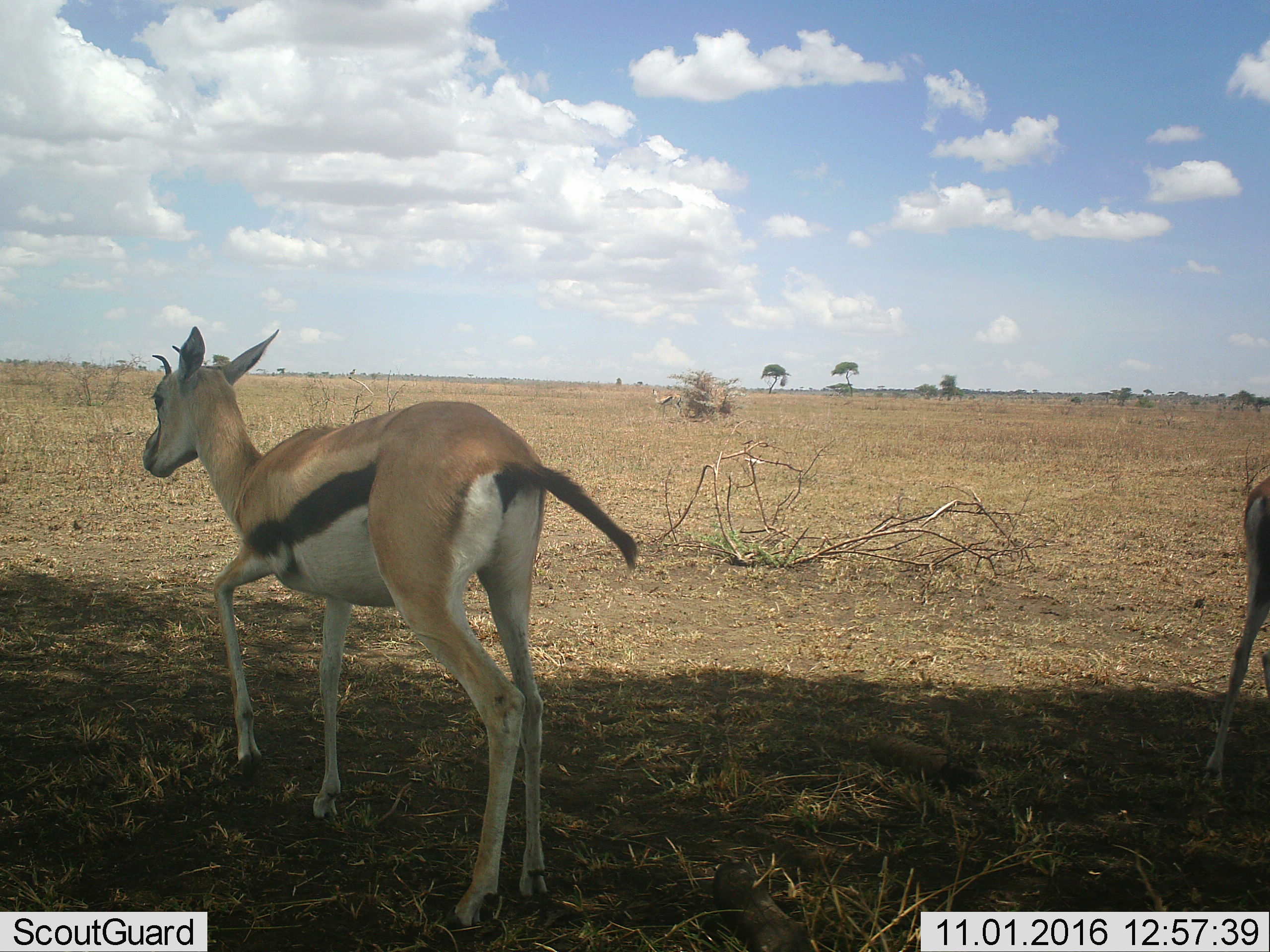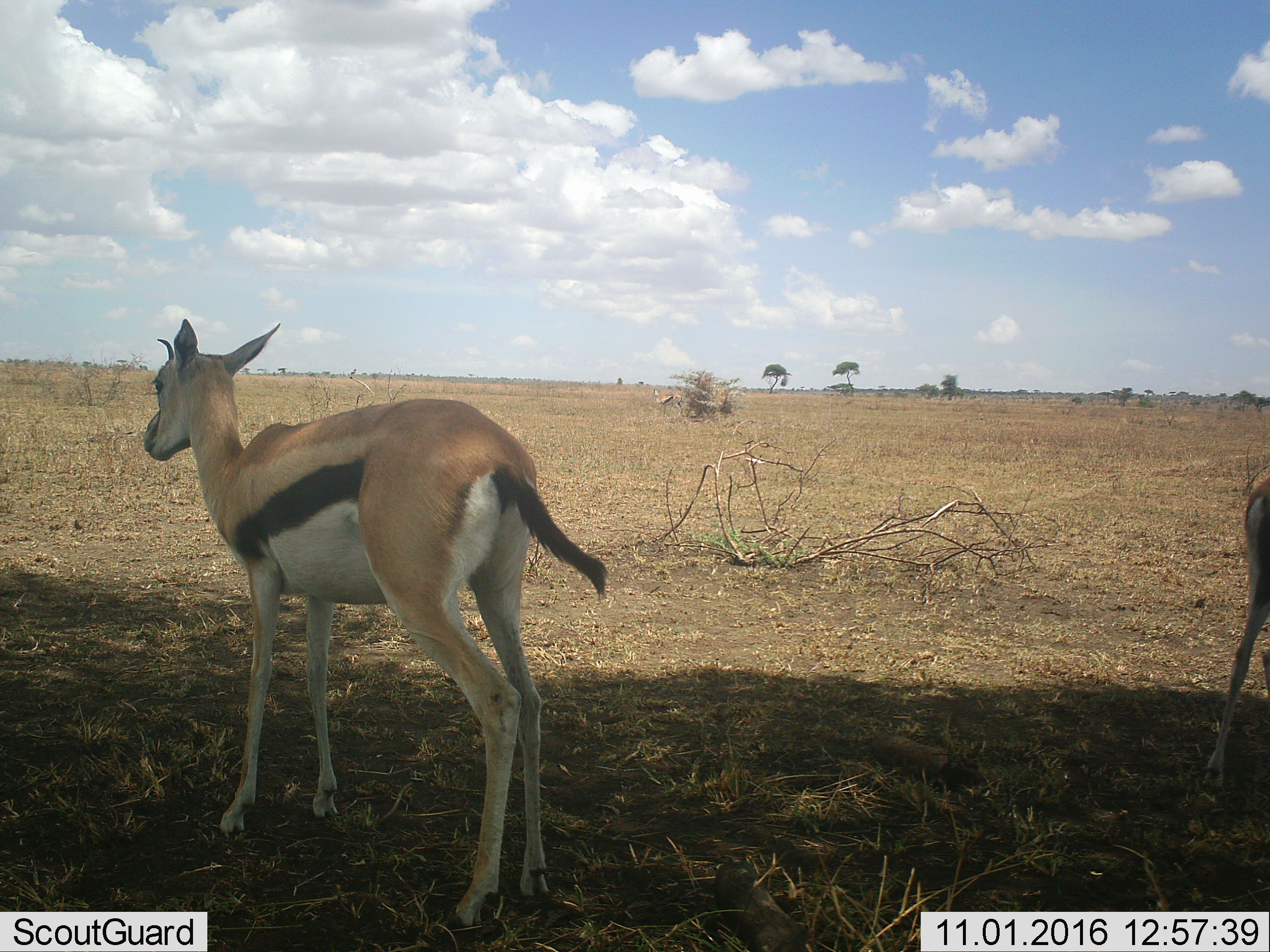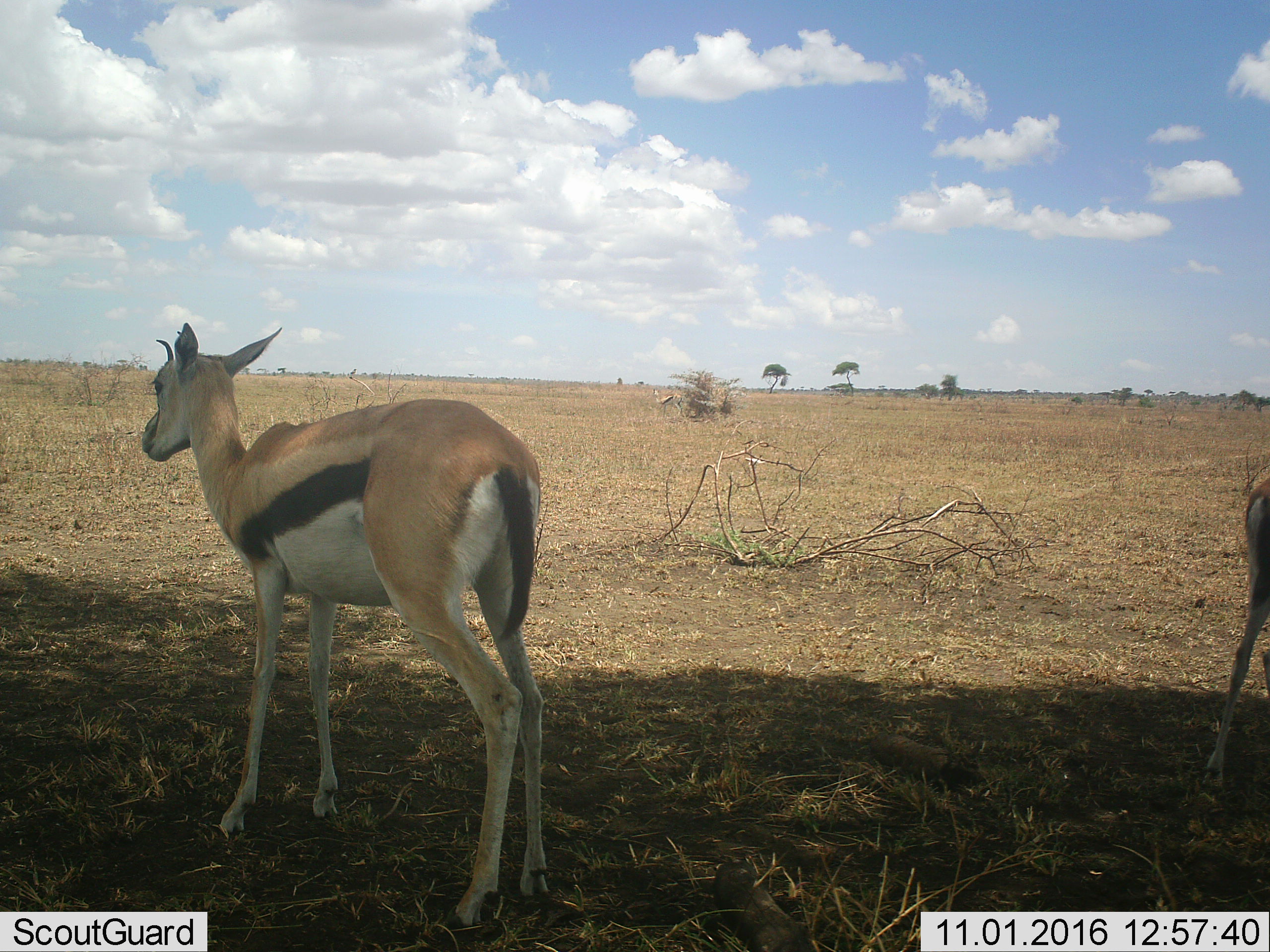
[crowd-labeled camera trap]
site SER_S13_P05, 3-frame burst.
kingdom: Animalia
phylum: Chordata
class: Mammalia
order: Artiodactyla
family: Bovidae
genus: Eudorcas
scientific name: Eudorcas thomsonii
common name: thomson's gazelle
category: gazellethomsons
Gazellethomsons (thomson's gazelle) (Eudorcas thomsonii), count 3. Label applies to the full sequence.